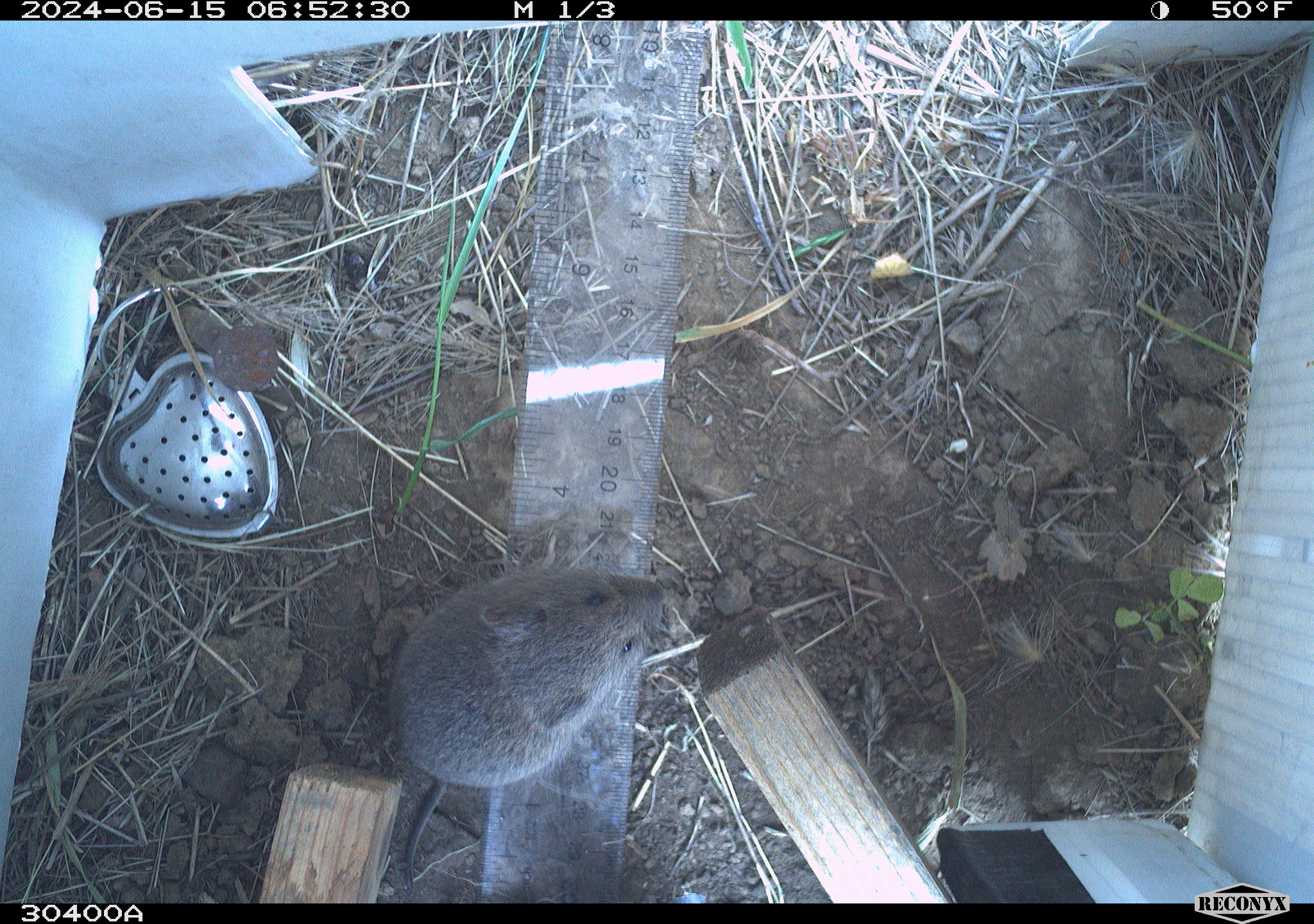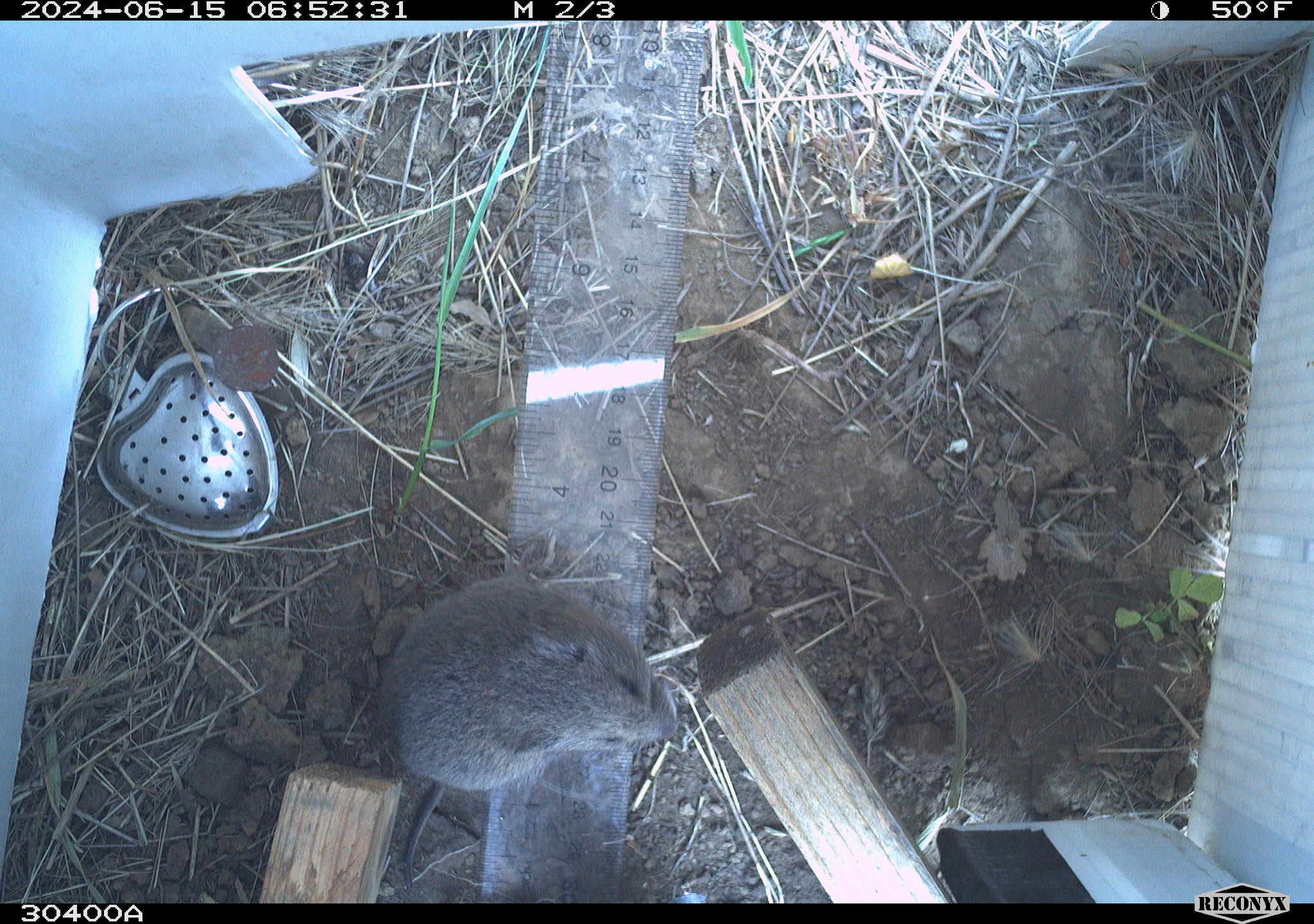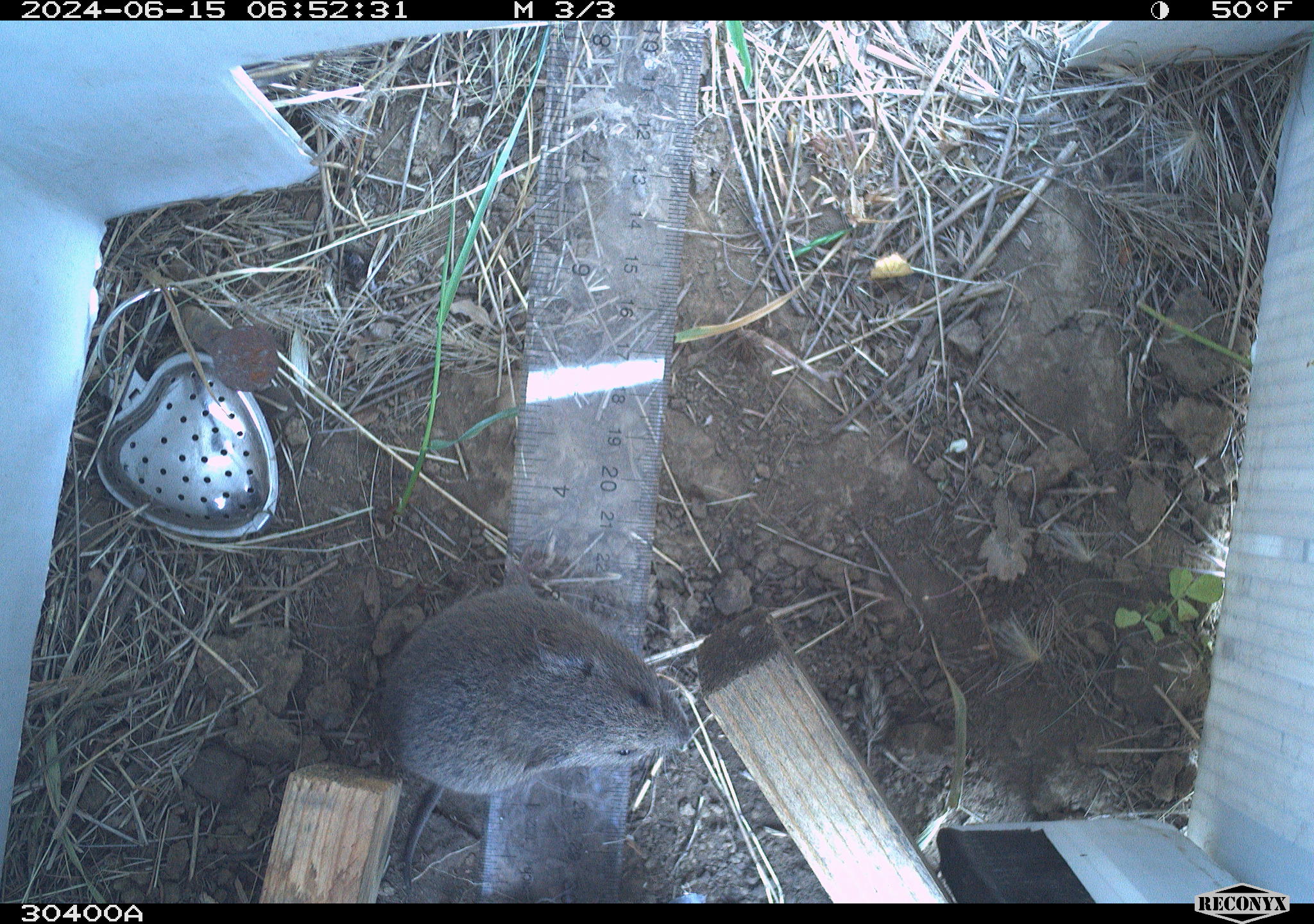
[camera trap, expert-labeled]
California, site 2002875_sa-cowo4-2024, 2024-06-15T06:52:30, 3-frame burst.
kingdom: Animalia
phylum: Chordata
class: Mammalia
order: Rodentia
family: Cricetidae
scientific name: Arvicolinae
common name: voles, lemmings, and muskrats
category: arvicolinae subfamily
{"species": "arvicolinae subfamily (voles, lemmings, and muskrats) (Arvicolinae)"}